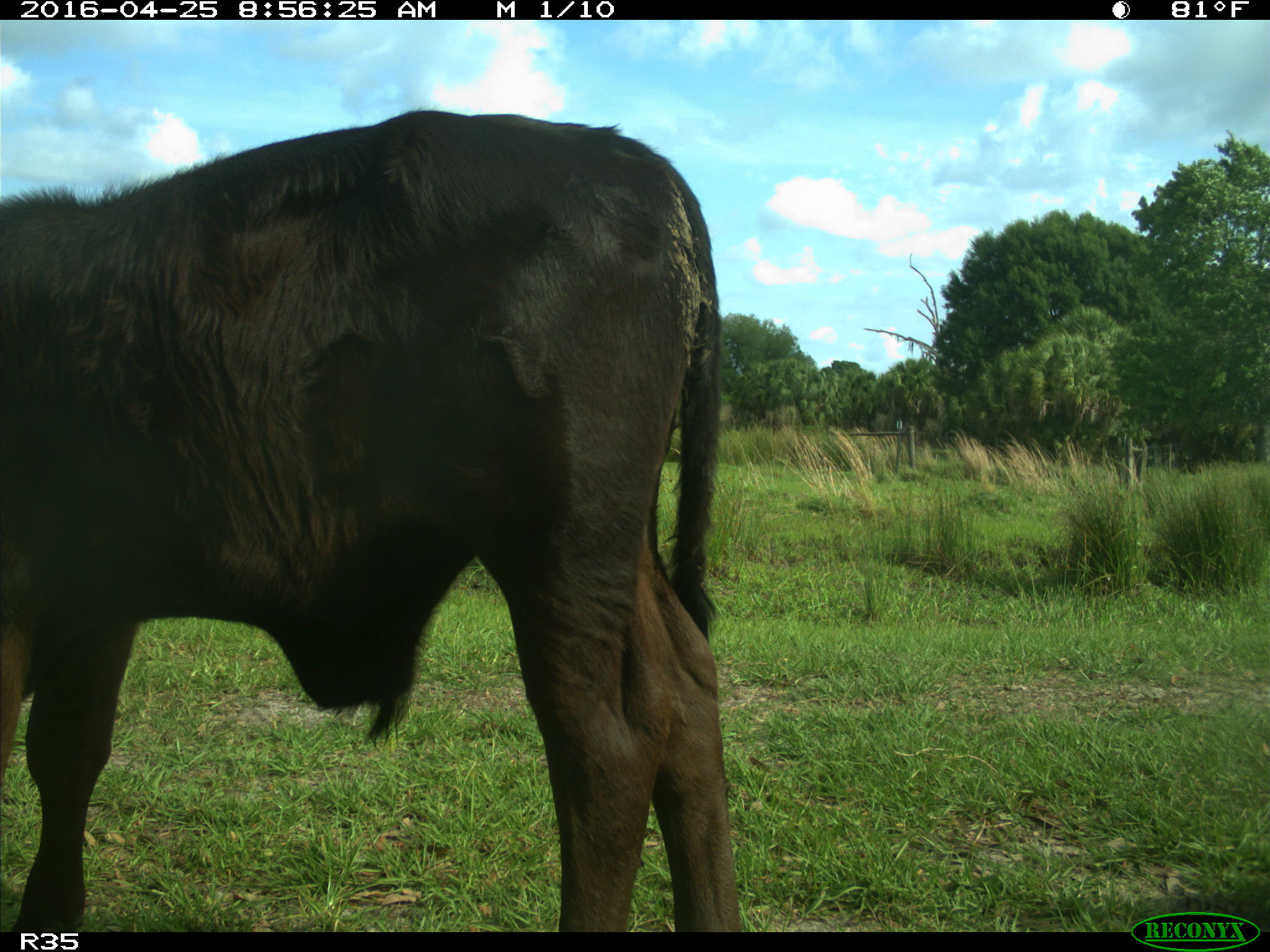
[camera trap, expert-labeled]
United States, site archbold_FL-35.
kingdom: Animalia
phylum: Chordata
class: Mammalia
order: Artiodactyla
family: Bovidae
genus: Bos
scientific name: Bos taurus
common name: domestic cow